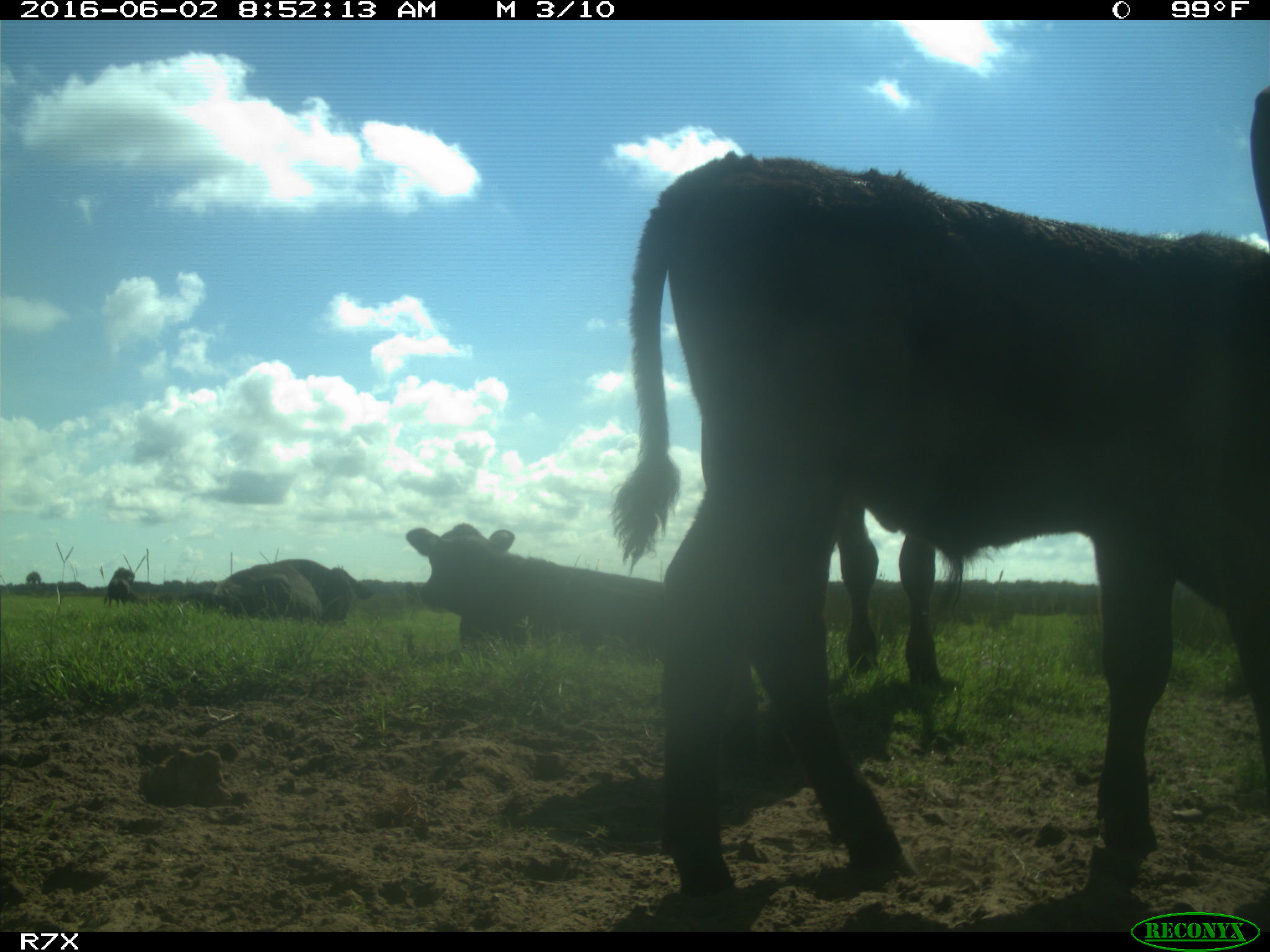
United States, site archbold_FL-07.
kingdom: Animalia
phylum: Chordata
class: Mammalia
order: Artiodactyla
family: Bovidae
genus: Bos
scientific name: Bos taurus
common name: domestic cow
Bos taurus (domestic cow).